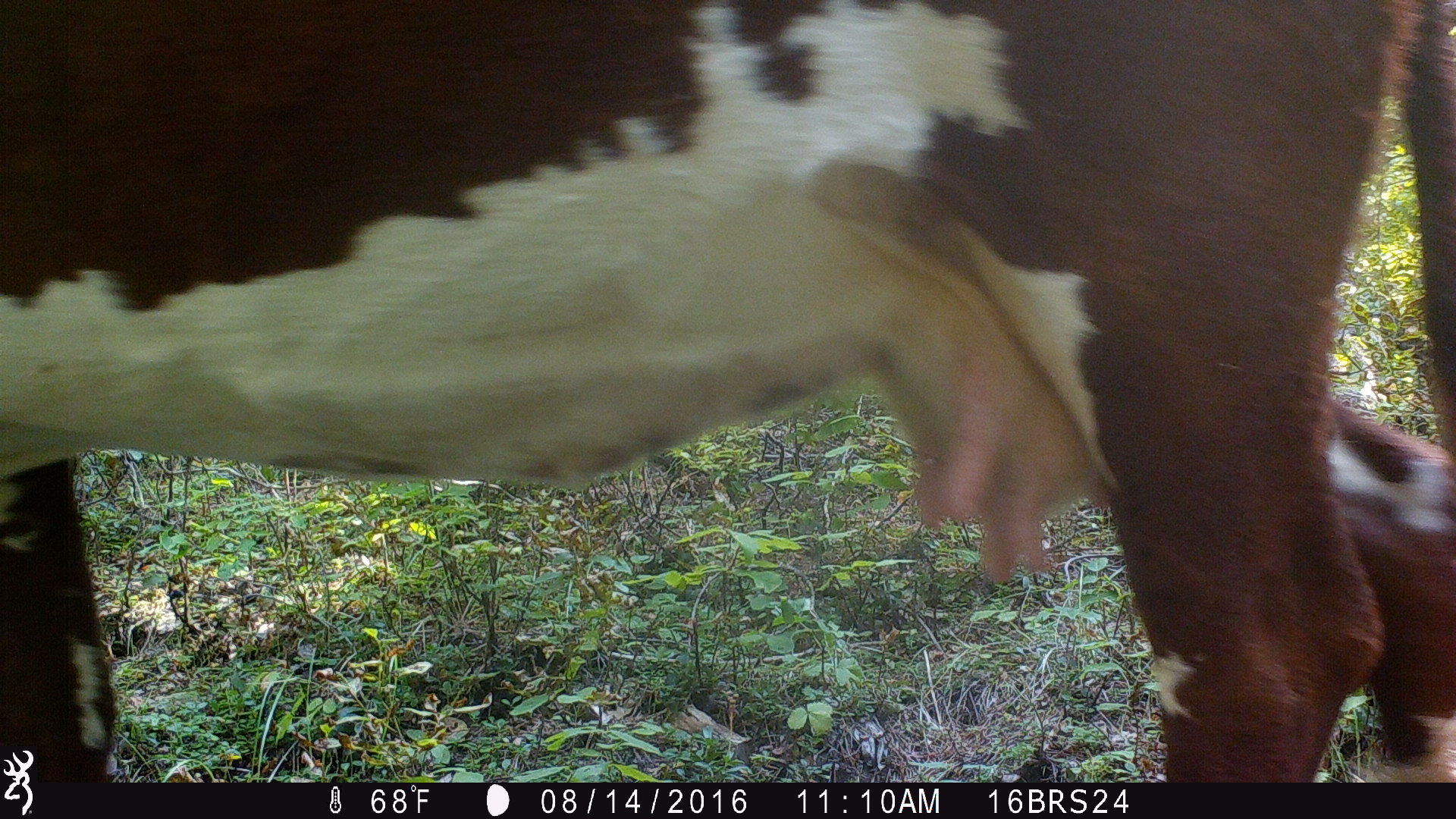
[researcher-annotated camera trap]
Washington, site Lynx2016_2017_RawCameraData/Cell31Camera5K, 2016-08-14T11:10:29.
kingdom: Animalia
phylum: Chordata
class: Mammalia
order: Artiodactyla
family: Bovidae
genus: Bos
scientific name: Bos taurus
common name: domestic cattle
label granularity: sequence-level